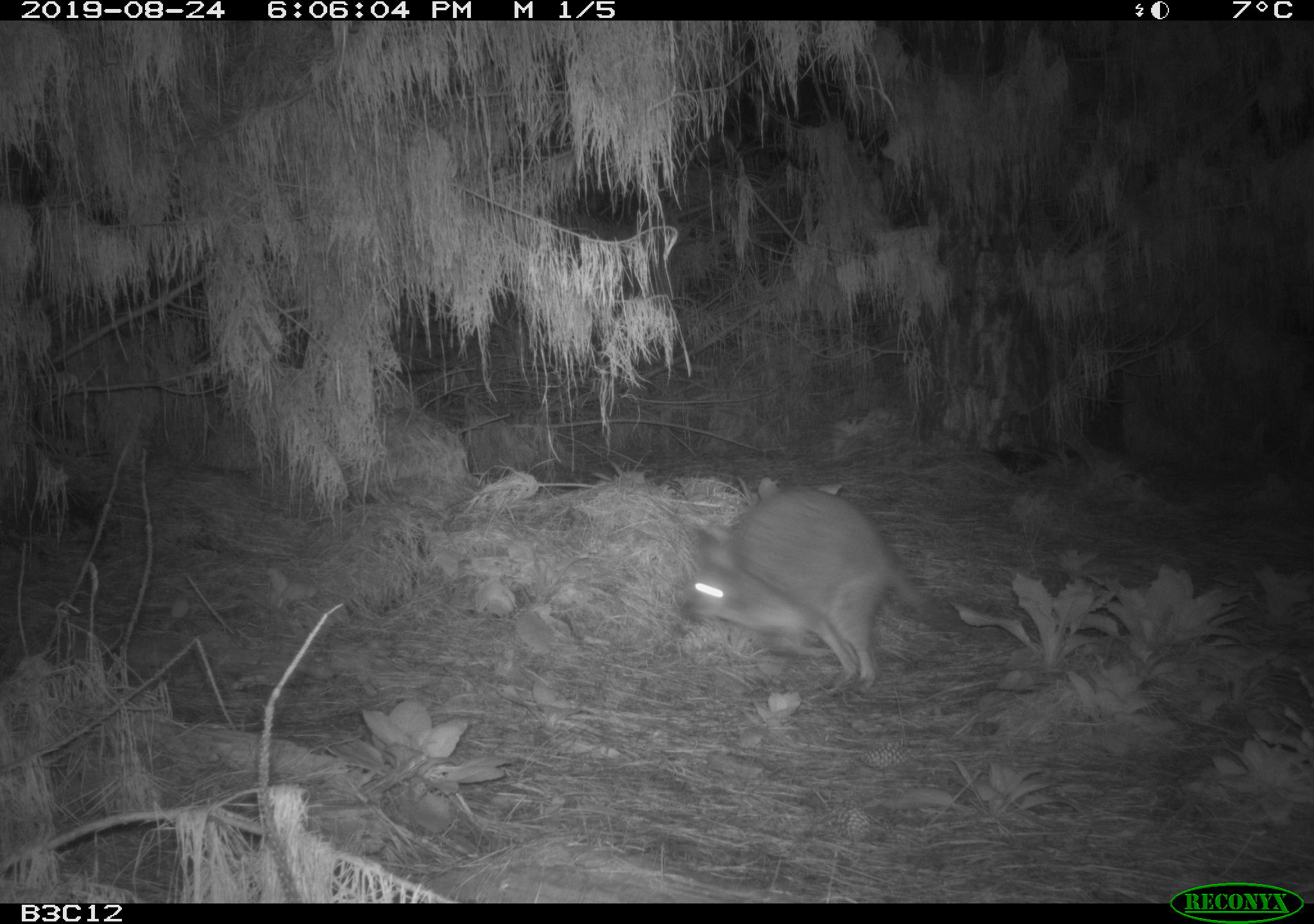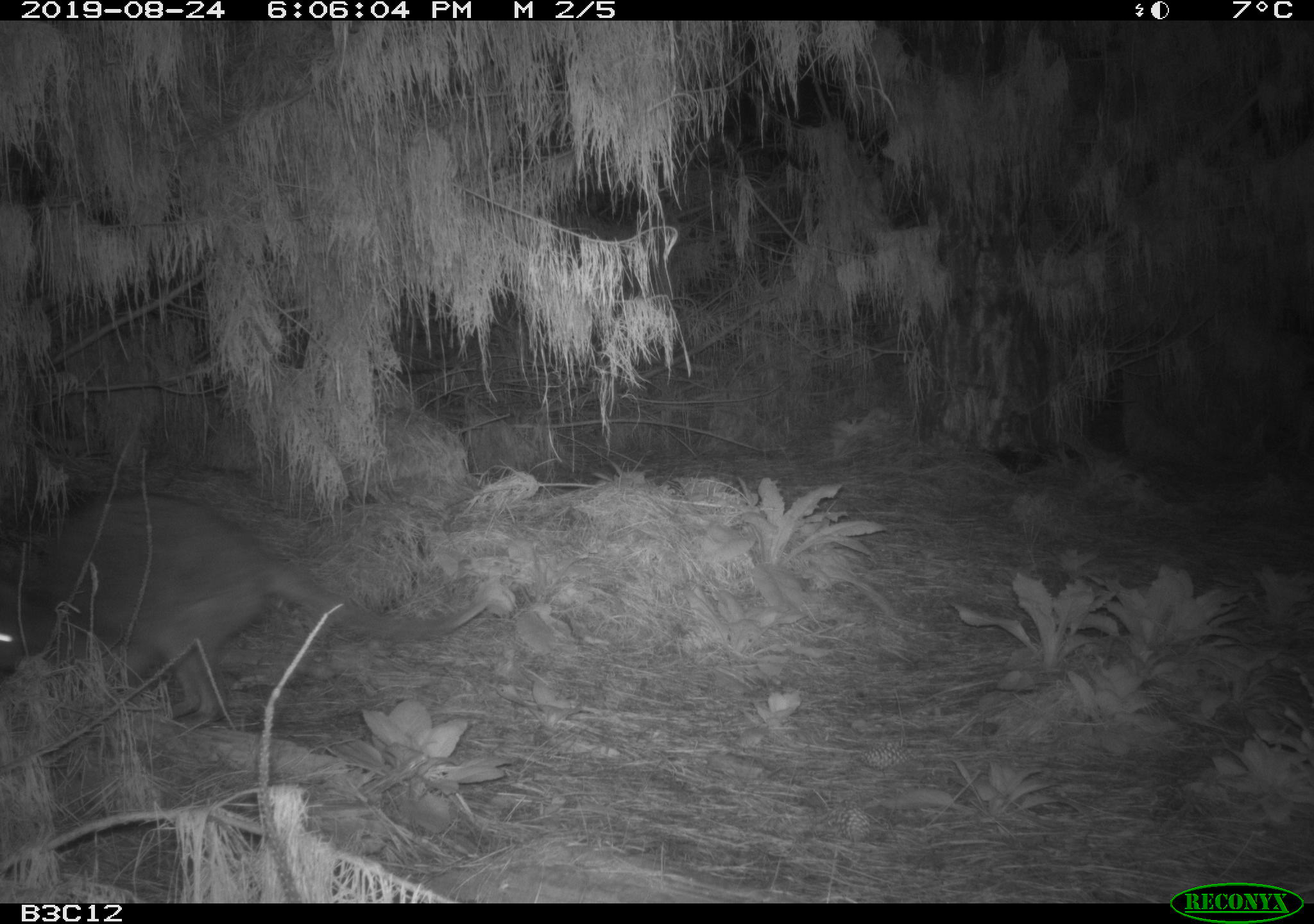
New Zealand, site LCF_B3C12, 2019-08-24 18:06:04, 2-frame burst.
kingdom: Animalia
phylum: Chordata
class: Mammalia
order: Diprotodontia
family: Macropodidae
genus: Notamacropus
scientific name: Notamacropus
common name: wallaby